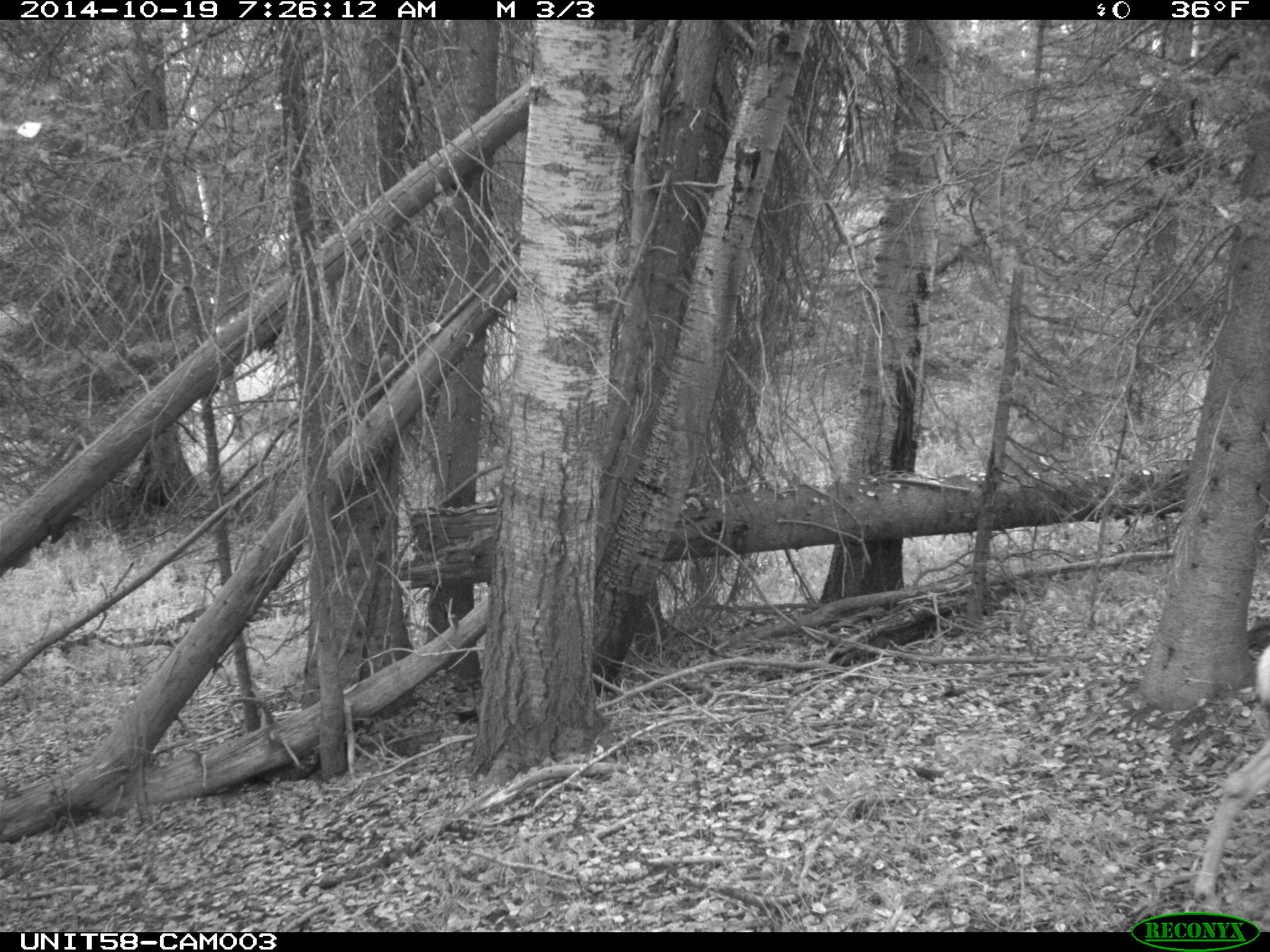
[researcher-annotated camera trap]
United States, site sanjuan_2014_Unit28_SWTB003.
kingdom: Animalia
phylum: Chordata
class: Mammalia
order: Artiodactyla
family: Cervidae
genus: Odocoileus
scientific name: Odocoileus hemionus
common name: mule deer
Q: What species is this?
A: Odocoileus hemionus (mule deer).